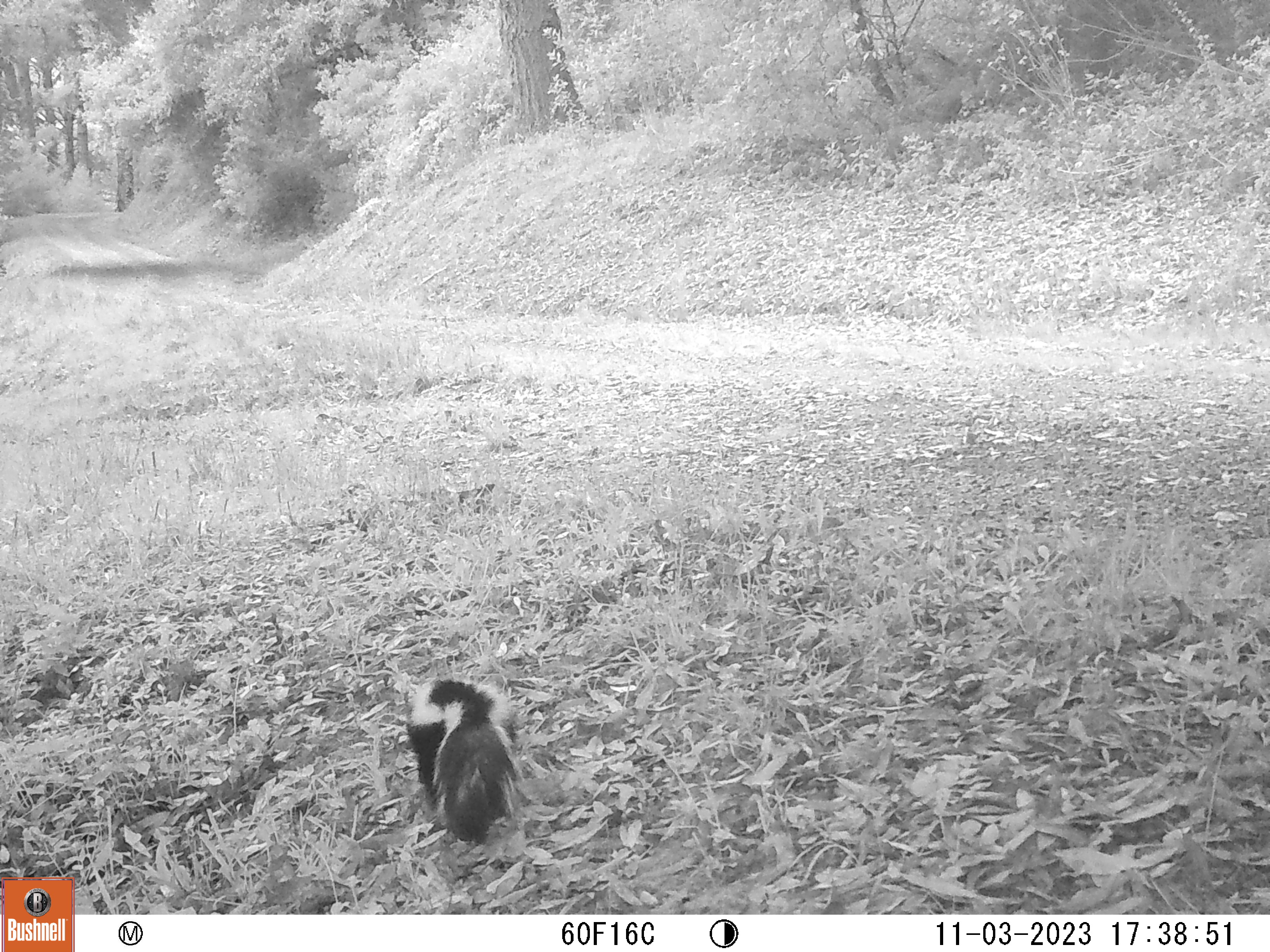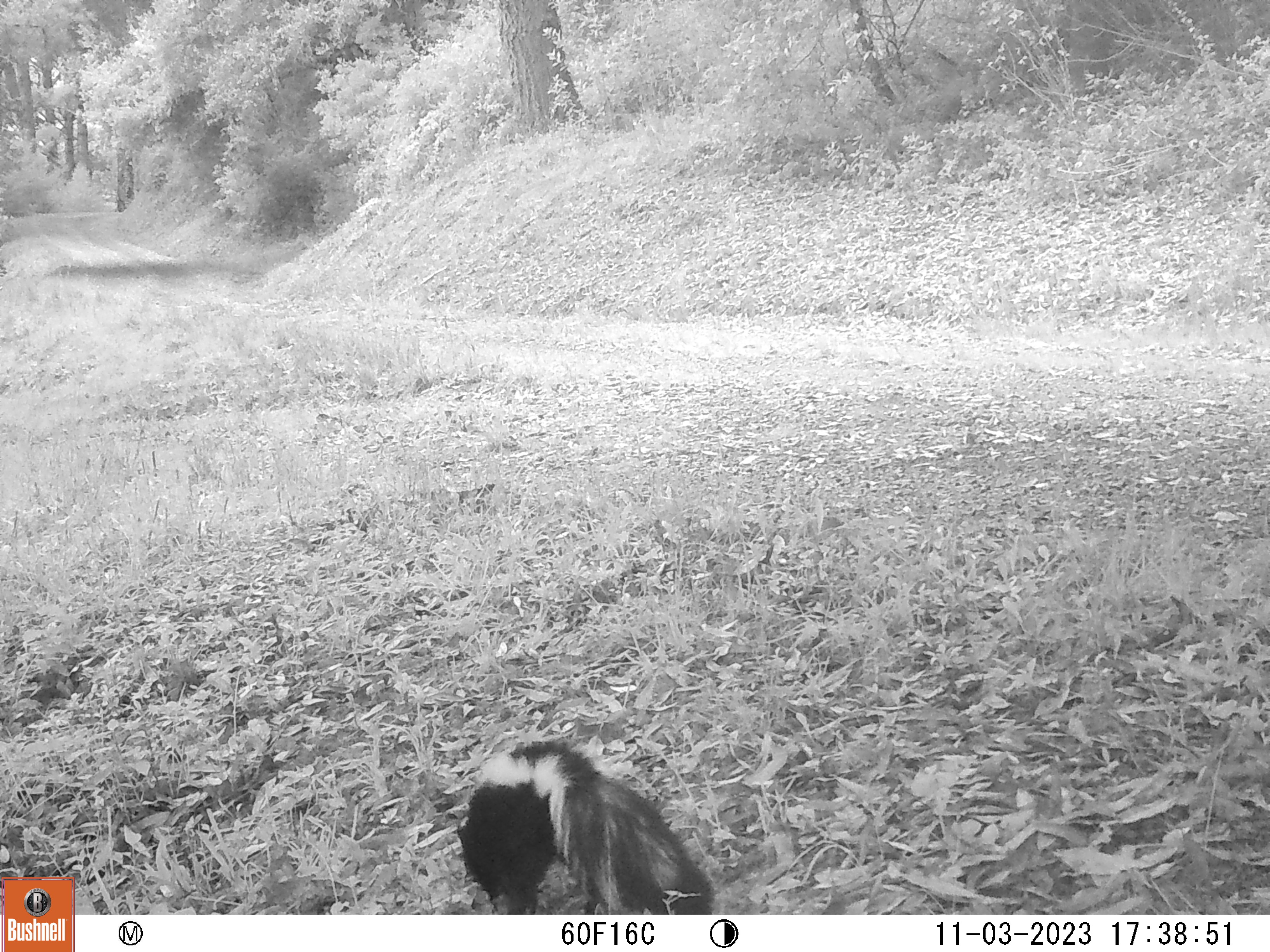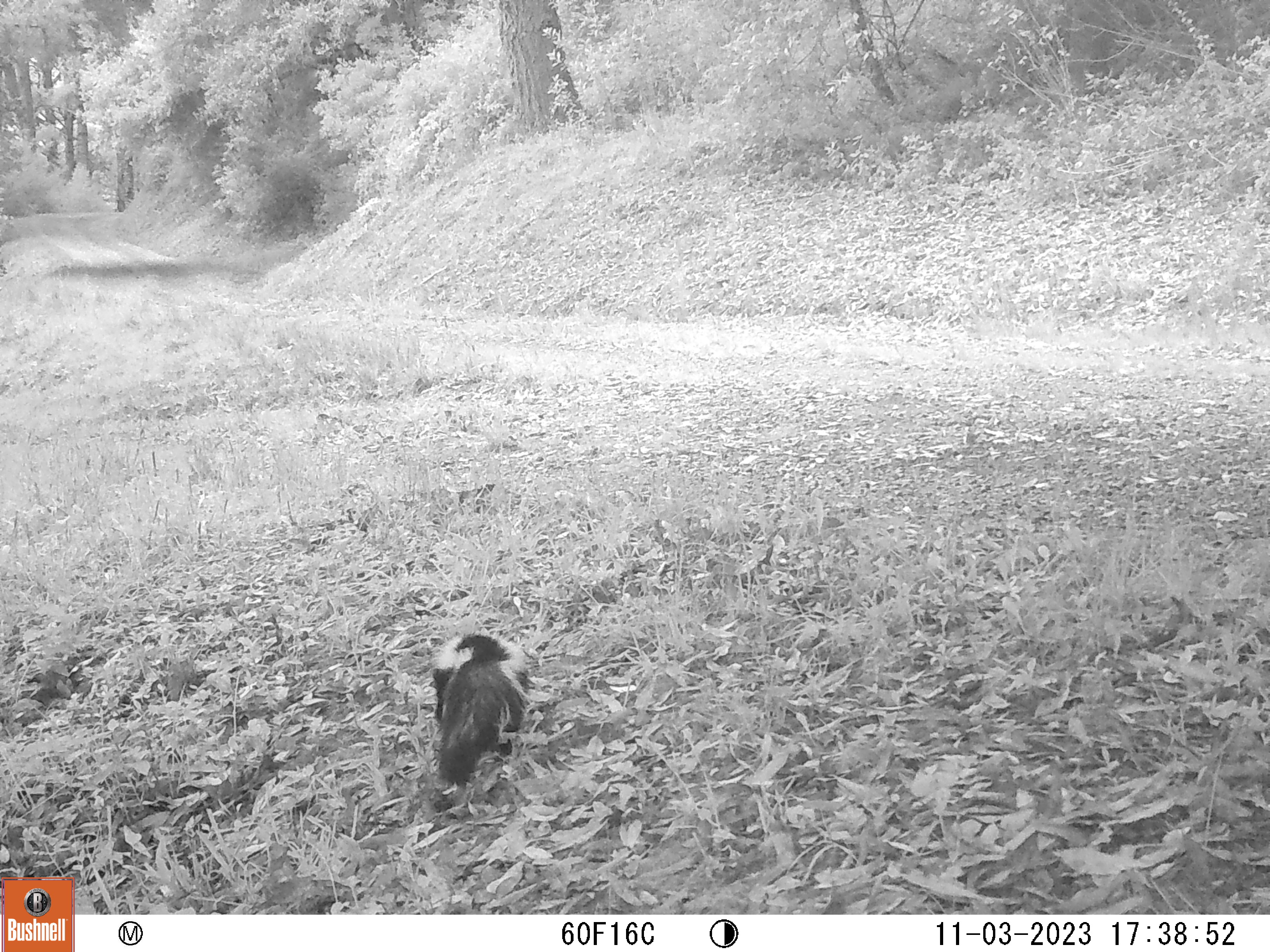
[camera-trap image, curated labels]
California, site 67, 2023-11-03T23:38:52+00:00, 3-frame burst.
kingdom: Animalia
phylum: Chordata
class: Mammalia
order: Carnivora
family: Mephitidae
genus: Mephitis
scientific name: Mephitis mephitis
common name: striped skunk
Striped skunk (Mephitis mephitis).